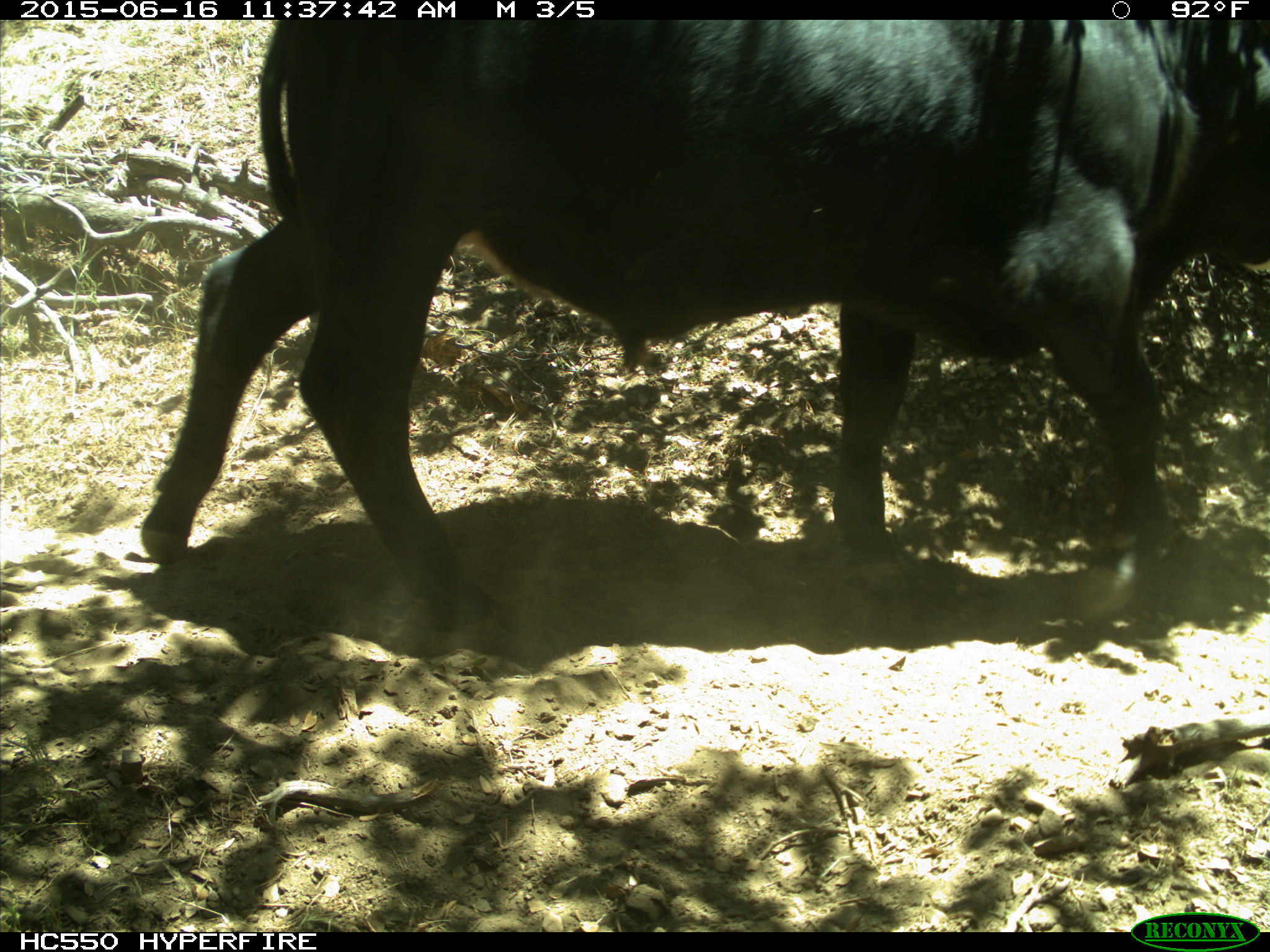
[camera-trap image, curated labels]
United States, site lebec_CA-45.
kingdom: Animalia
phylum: Chordata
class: Mammalia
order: Artiodactyla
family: Bovidae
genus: Bos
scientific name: Bos taurus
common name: domestic cow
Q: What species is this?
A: Bos taurus (domestic cow).